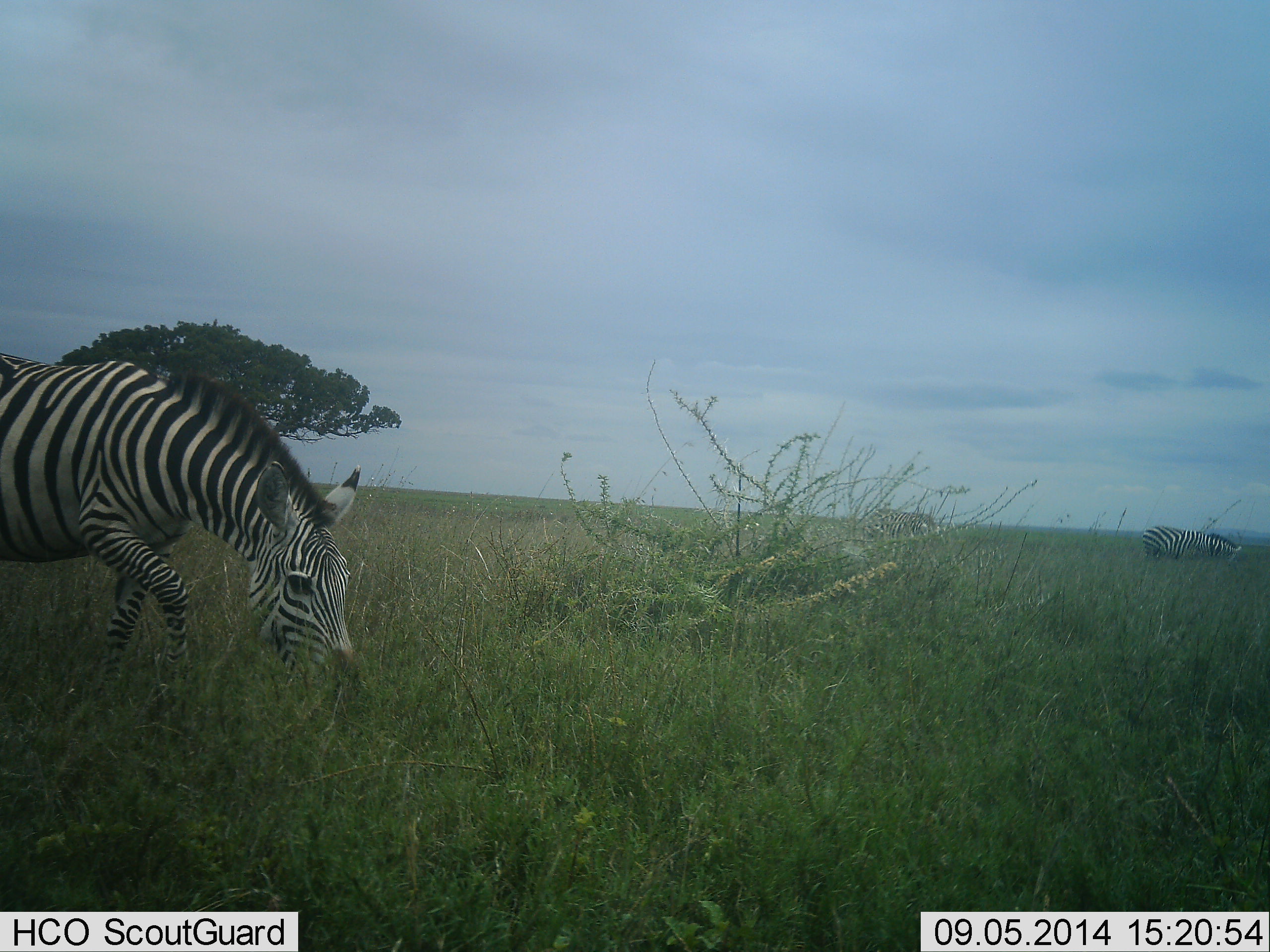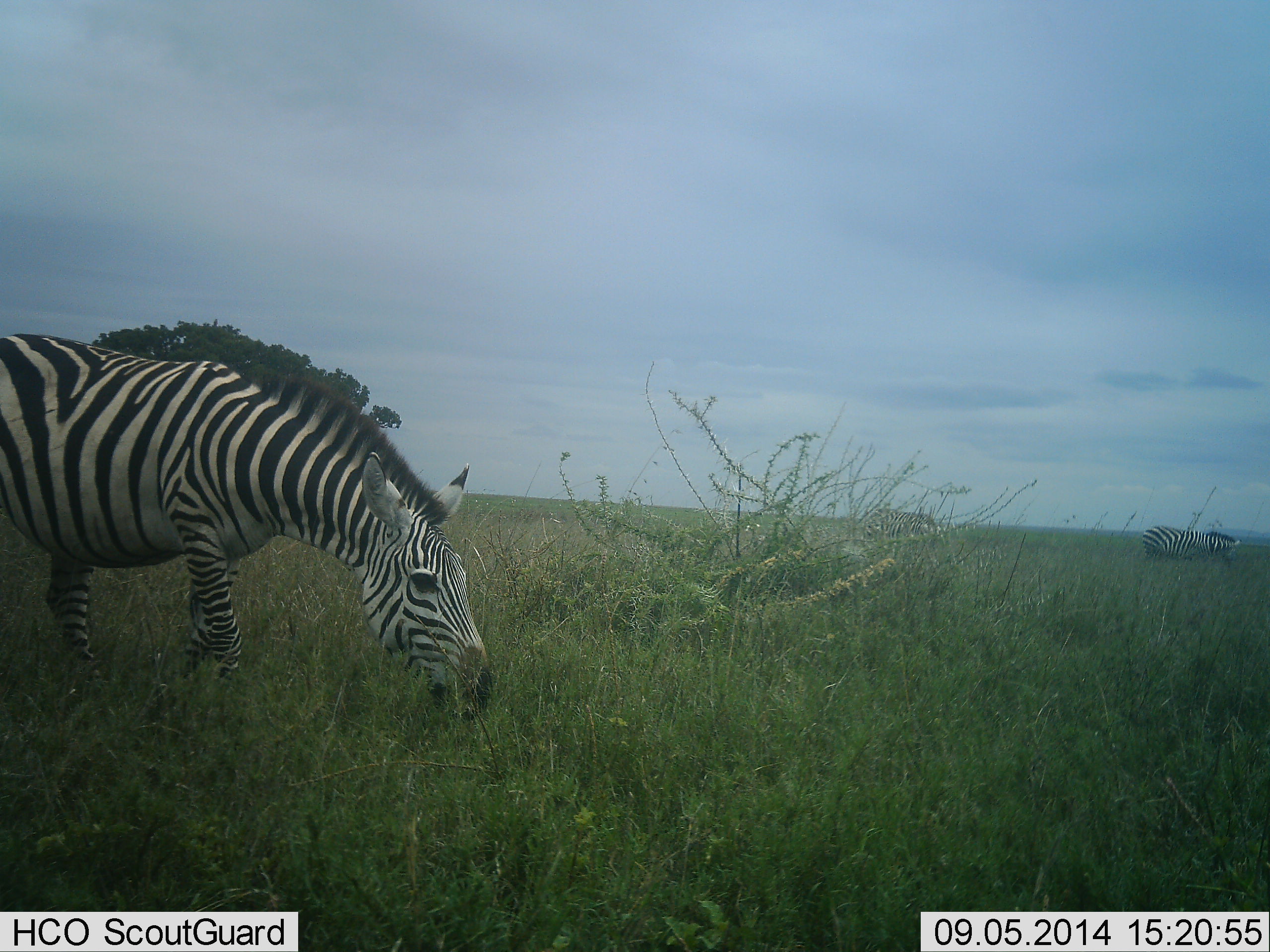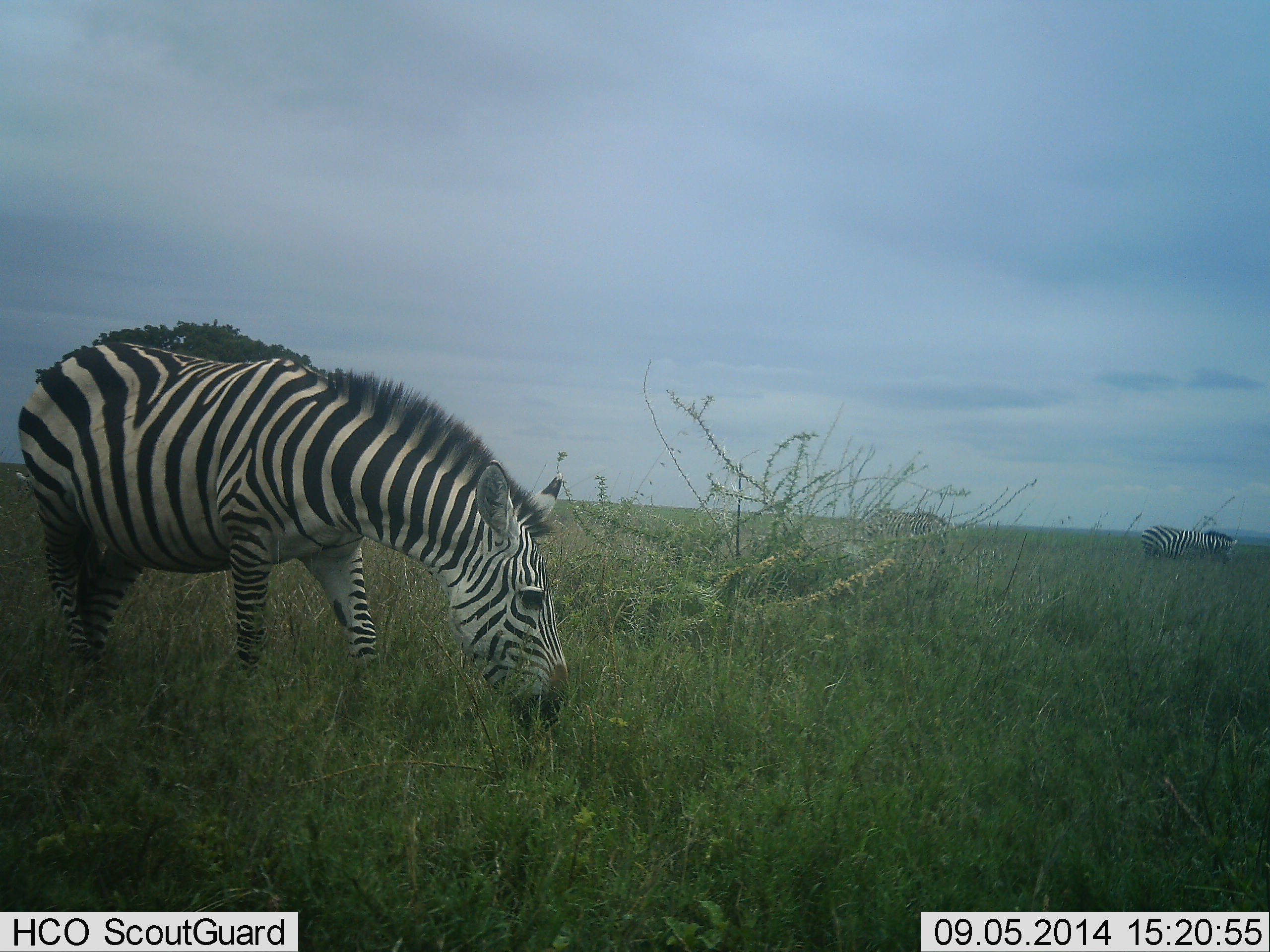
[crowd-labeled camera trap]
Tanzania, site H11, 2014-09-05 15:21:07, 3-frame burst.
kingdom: Animalia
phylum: Chordata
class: Mammalia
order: Perissodactyla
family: Equidae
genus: Equus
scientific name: Equus quagga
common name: plains zebra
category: zebra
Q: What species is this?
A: Zebra (plains zebra) (Equus quagga).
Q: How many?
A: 1.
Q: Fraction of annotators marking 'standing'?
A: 10%.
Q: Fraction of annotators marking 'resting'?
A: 0%.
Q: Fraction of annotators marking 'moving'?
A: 70%.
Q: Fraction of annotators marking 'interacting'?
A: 0%.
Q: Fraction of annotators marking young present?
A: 0%.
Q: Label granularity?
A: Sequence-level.